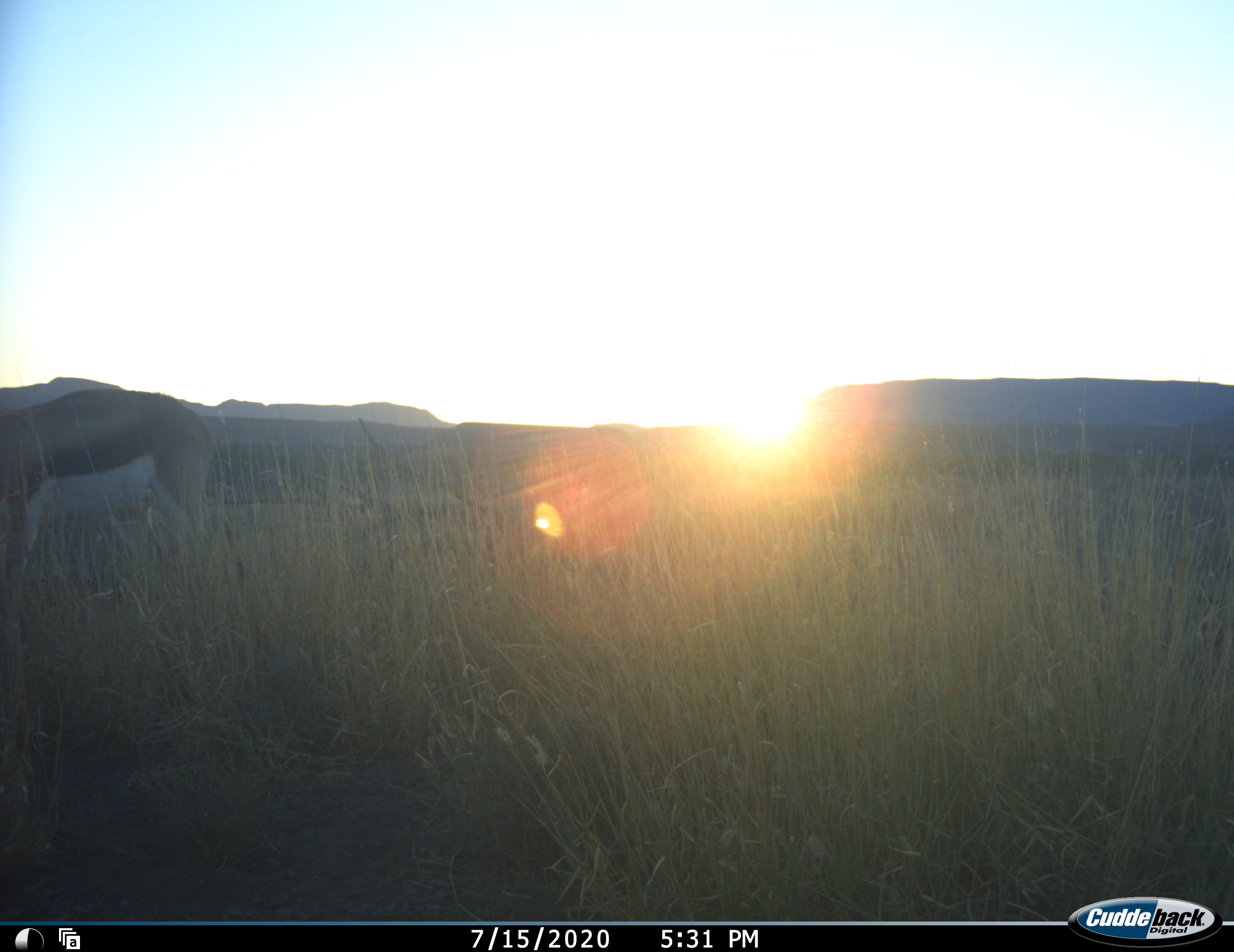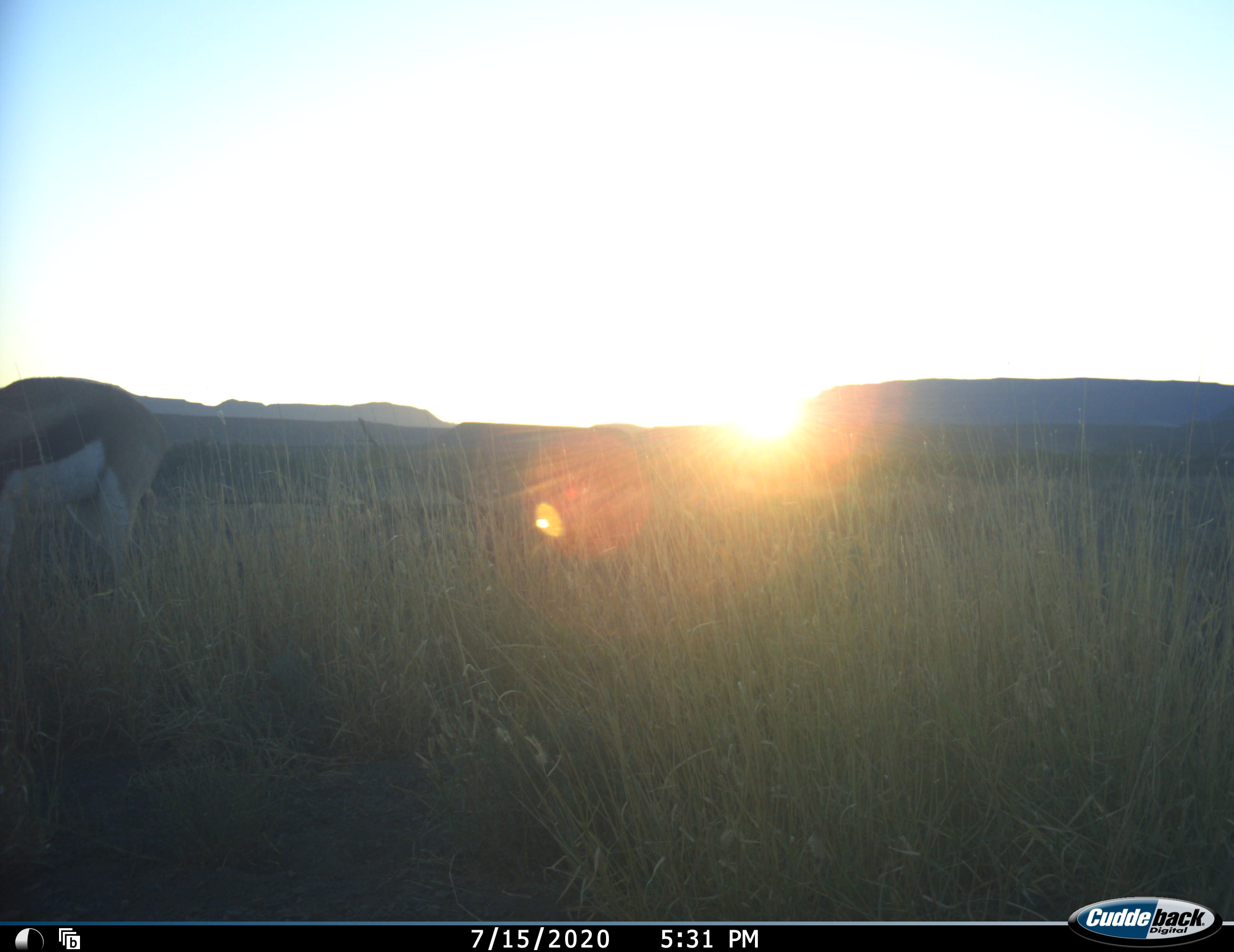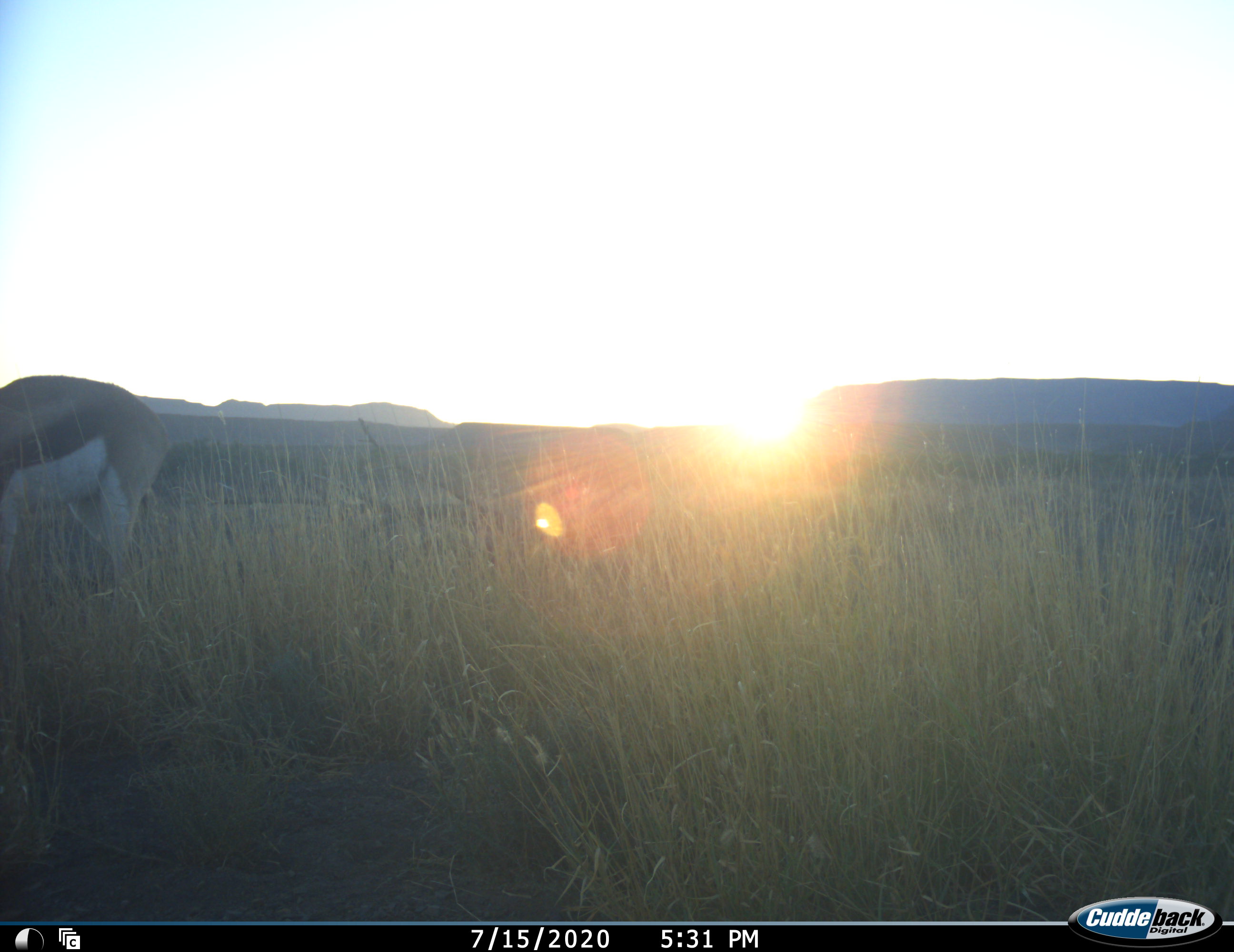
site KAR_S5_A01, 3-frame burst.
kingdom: Animalia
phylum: Chordata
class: Mammalia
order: Artiodactyla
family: Bovidae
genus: Antidorcas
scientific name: Antidorcas marsupialis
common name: springbok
Springbok (Antidorcas marsupialis), count 1. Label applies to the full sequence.